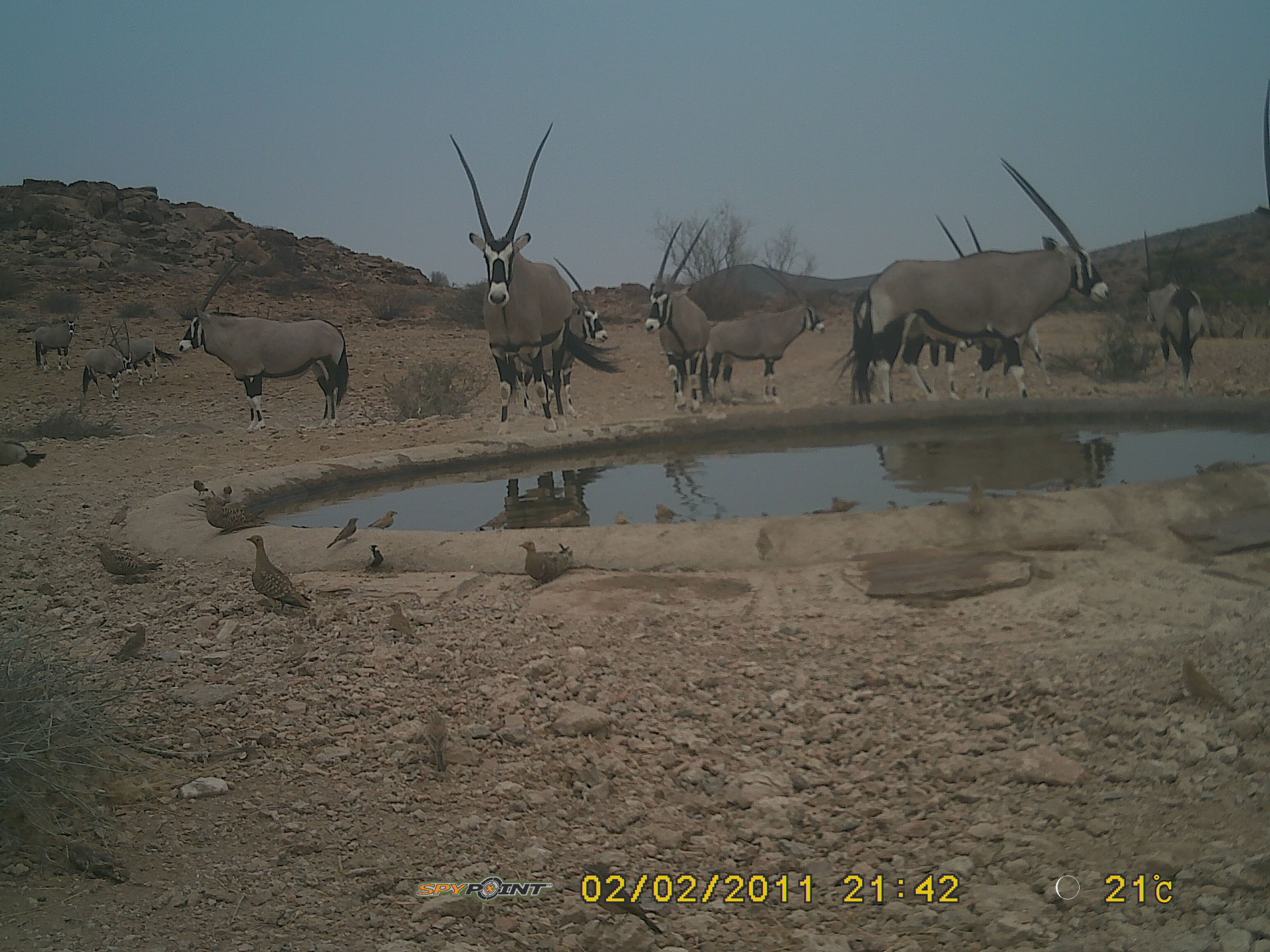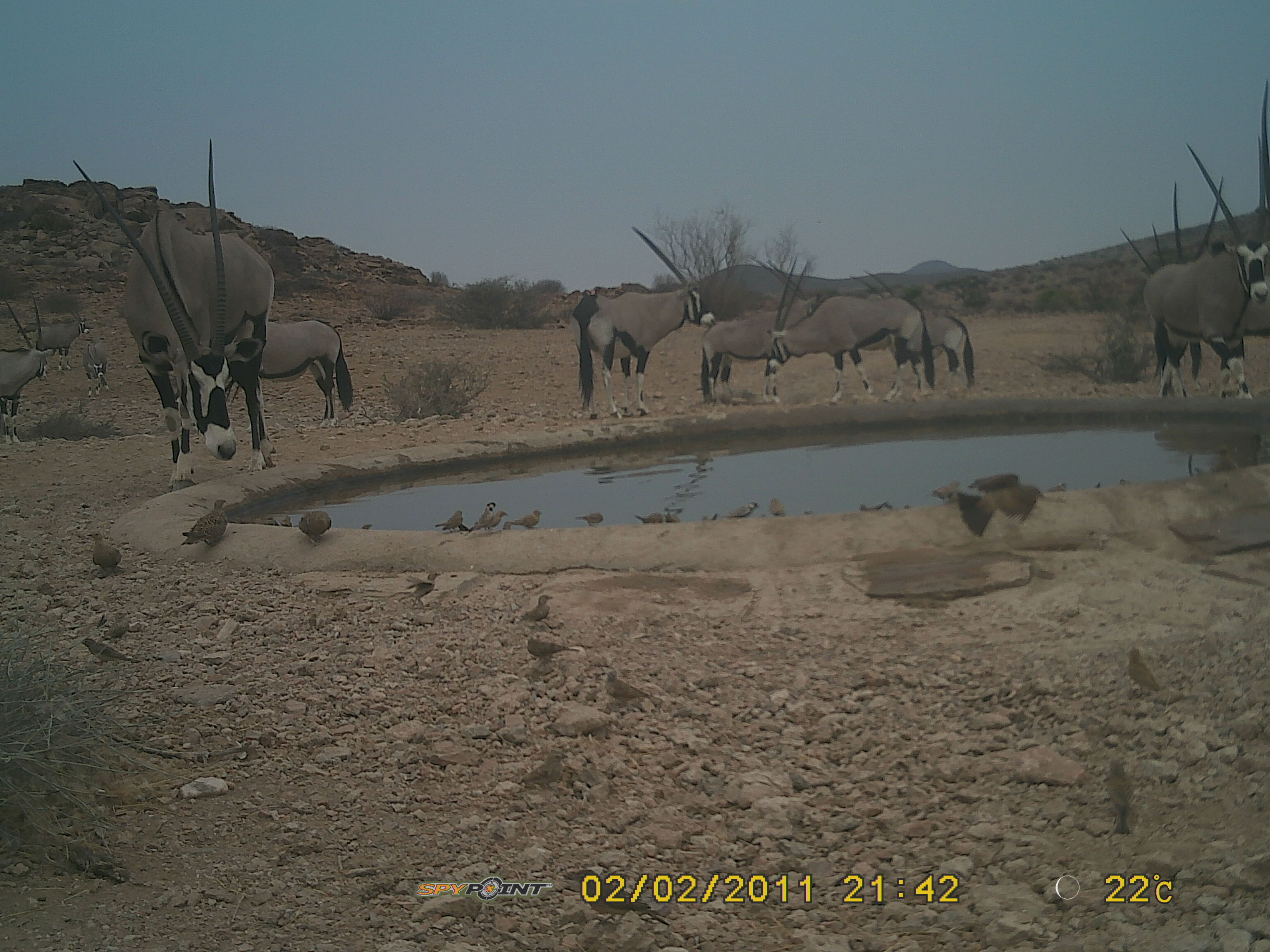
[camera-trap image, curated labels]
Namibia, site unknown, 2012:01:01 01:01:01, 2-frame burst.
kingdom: Animalia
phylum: Chordata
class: Mammalia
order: Artiodactyla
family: Bovidae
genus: Oryx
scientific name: Oryx gazella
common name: gemsbok